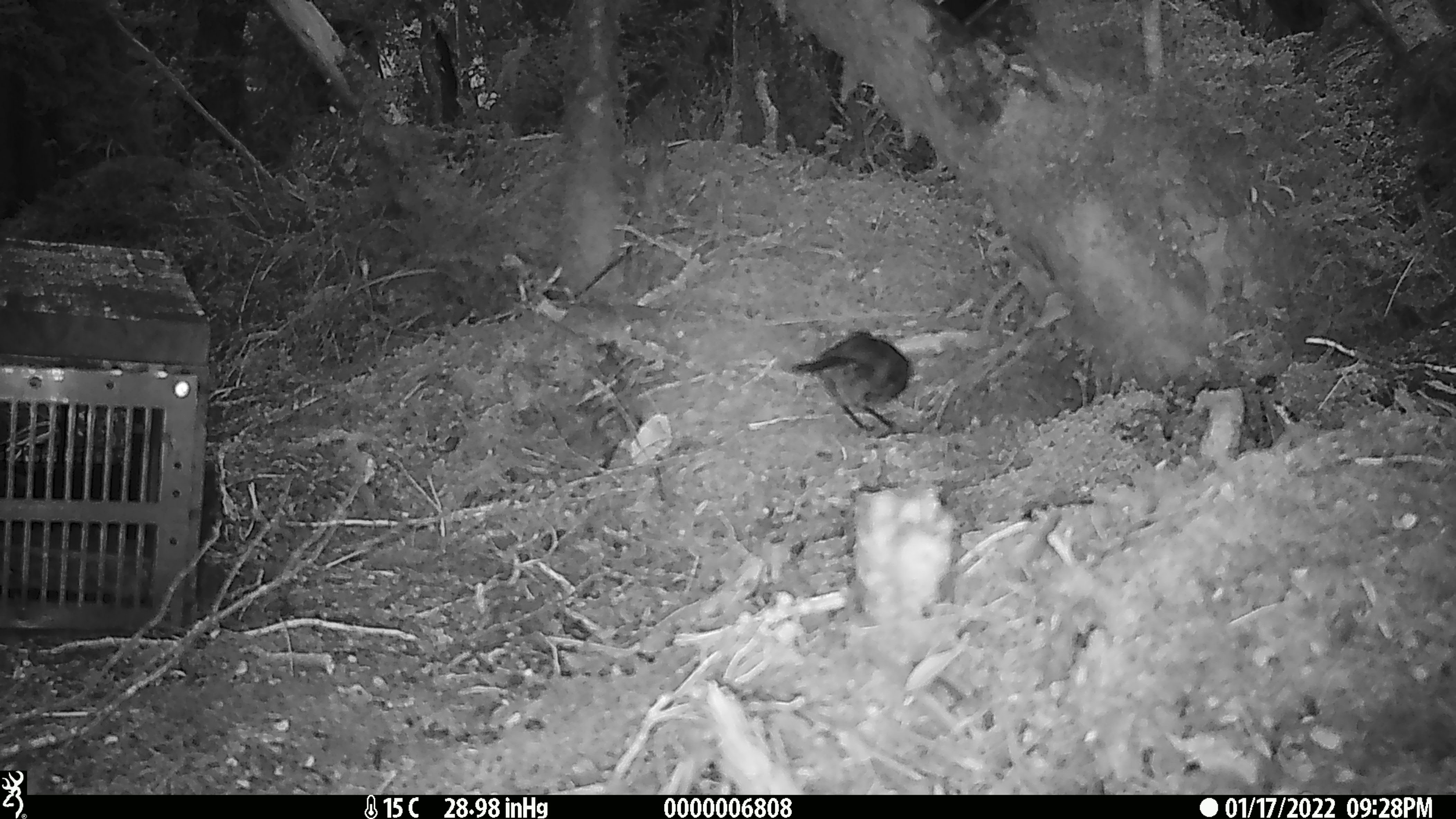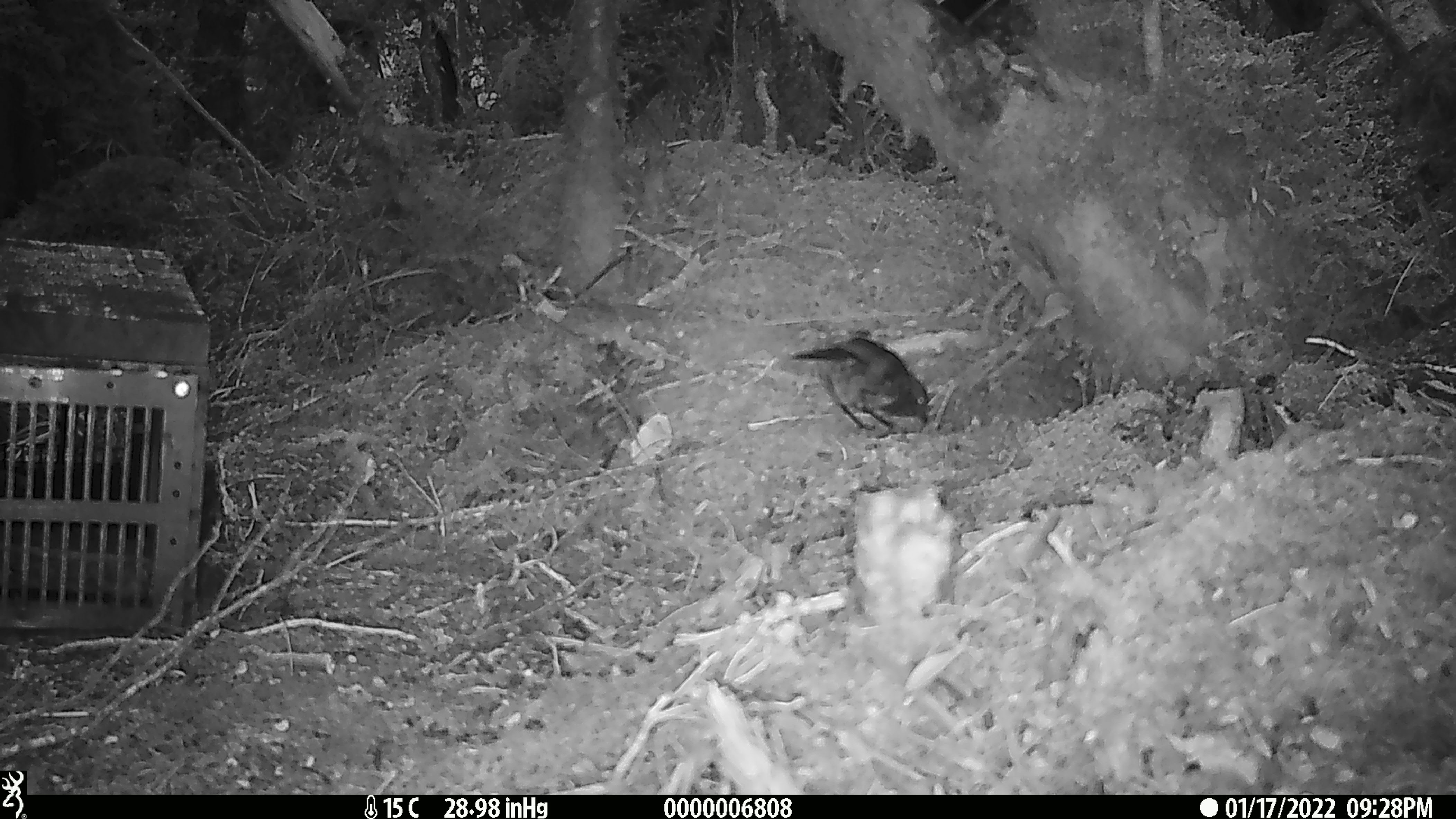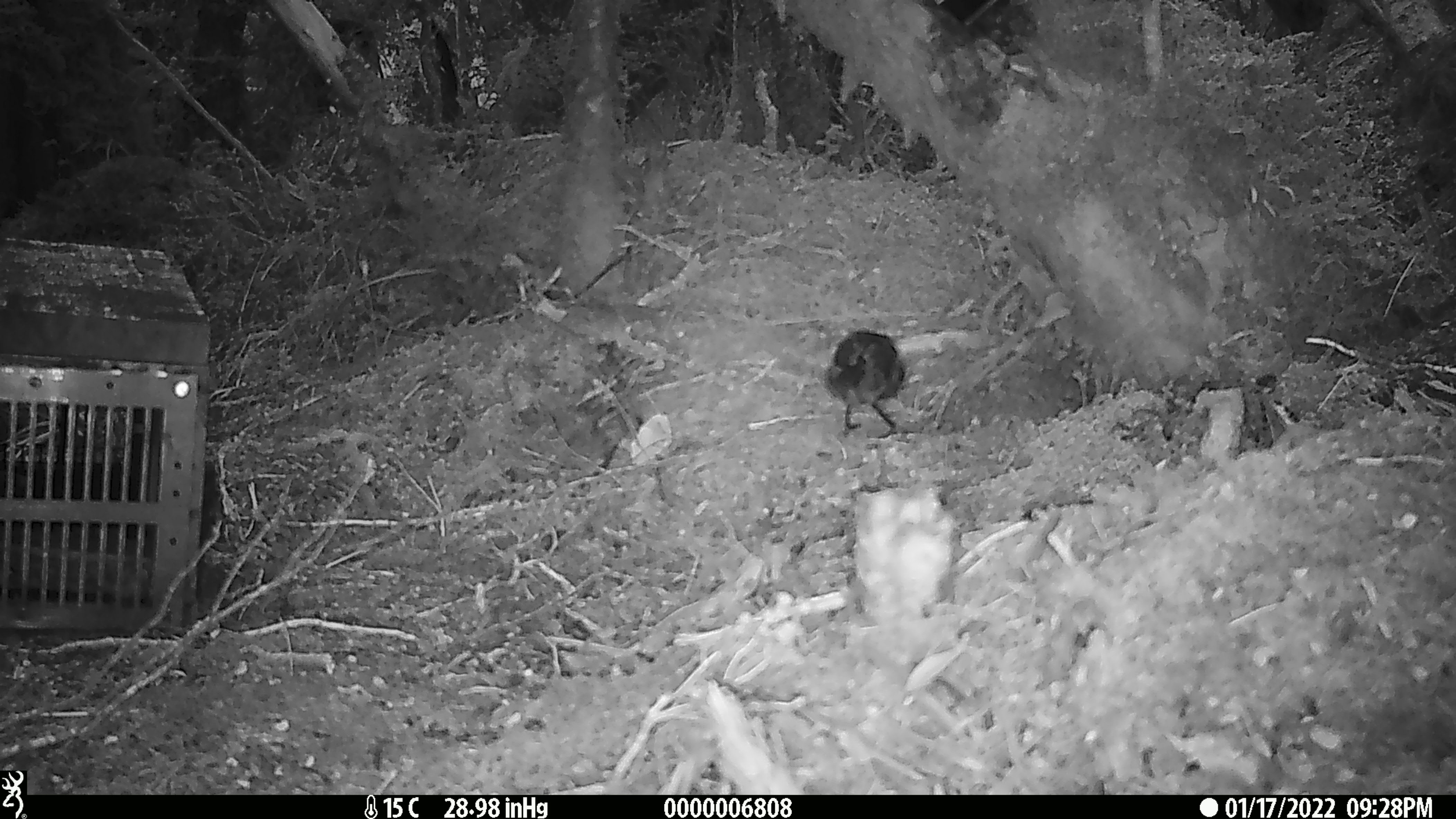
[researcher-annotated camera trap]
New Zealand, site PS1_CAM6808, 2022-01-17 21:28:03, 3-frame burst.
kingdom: Animalia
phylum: Chordata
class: Aves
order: Passeriformes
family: Petroicidae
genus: Petroica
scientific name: Petroica australis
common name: new zealand robin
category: robin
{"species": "robin (new zealand robin) (Petroica australis)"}